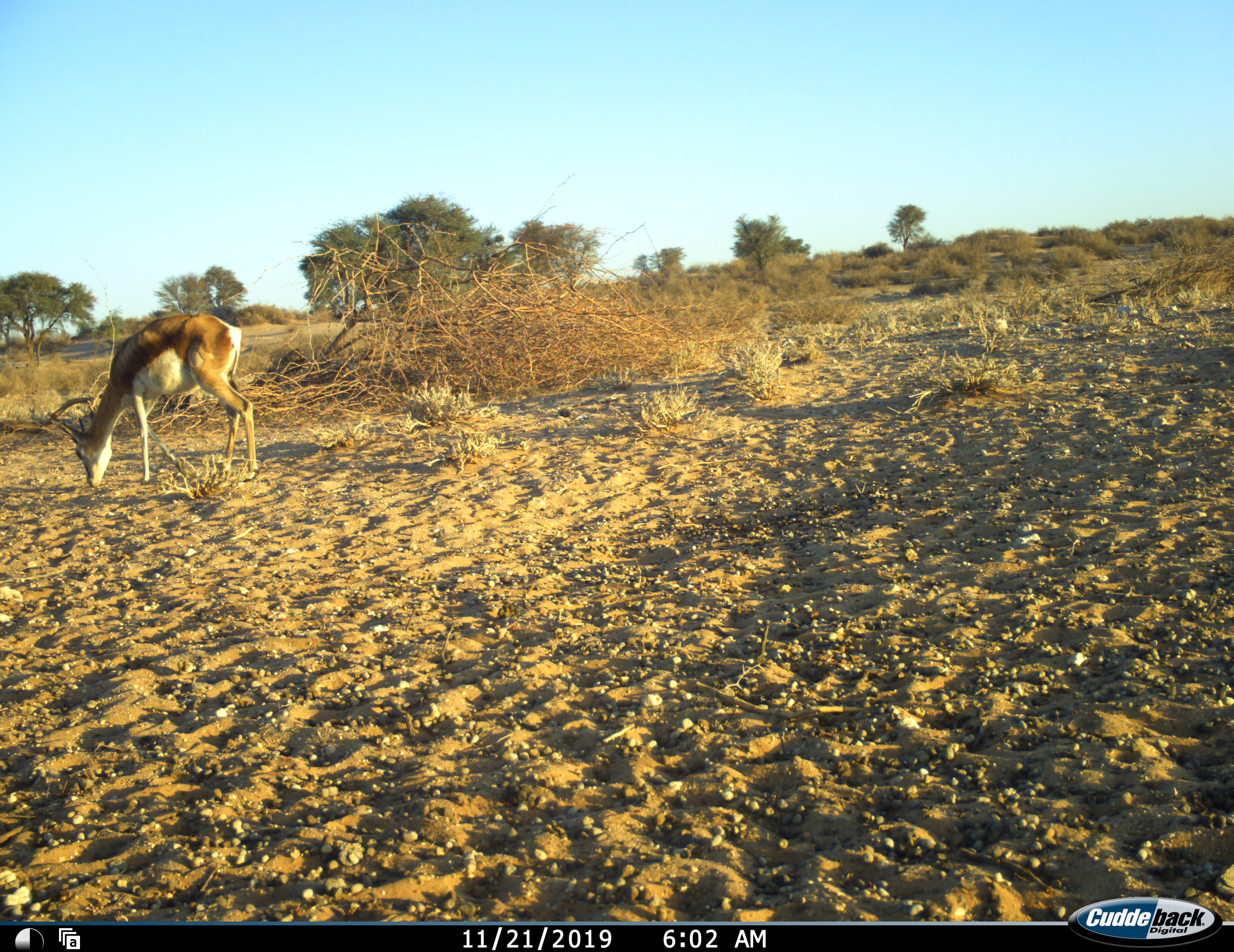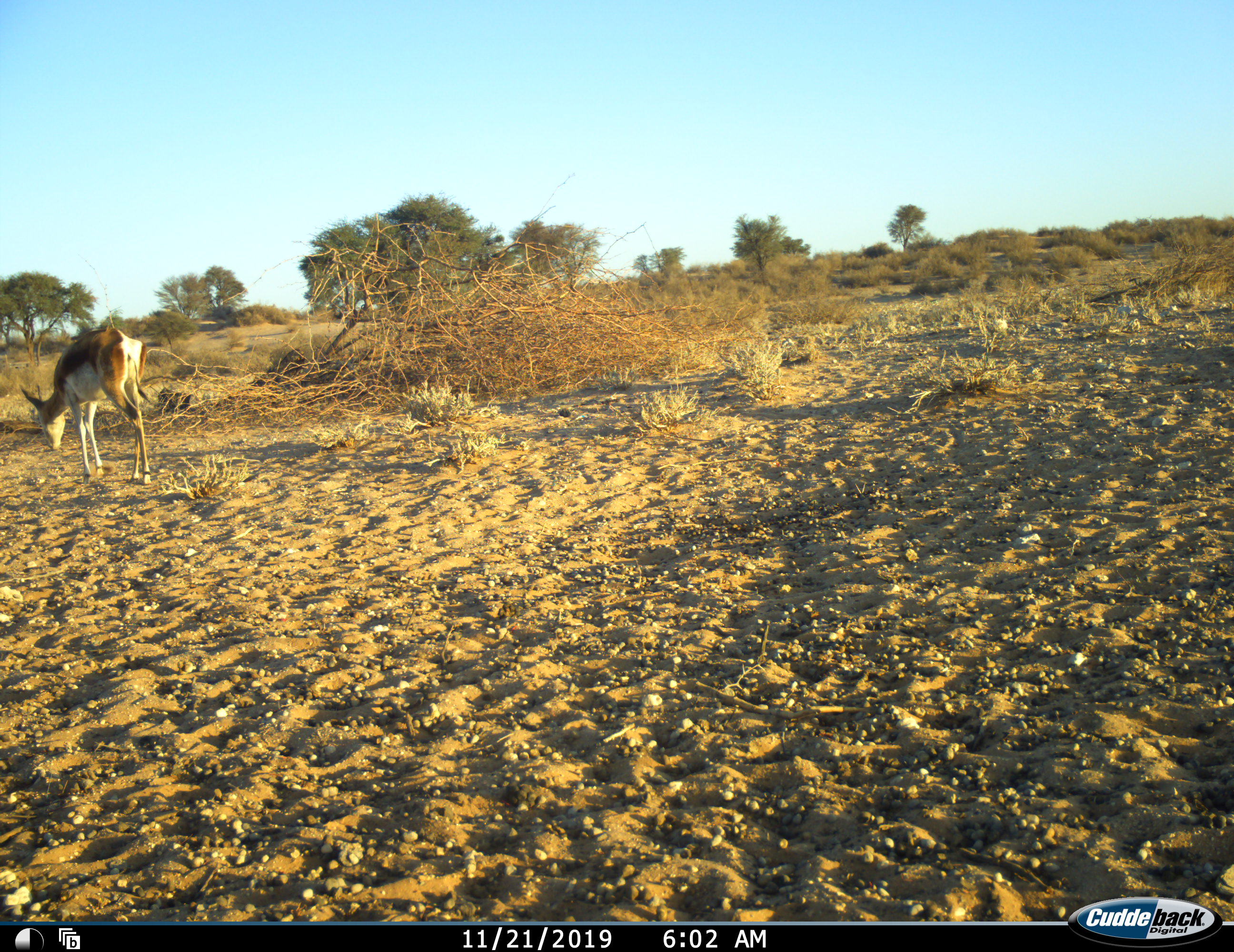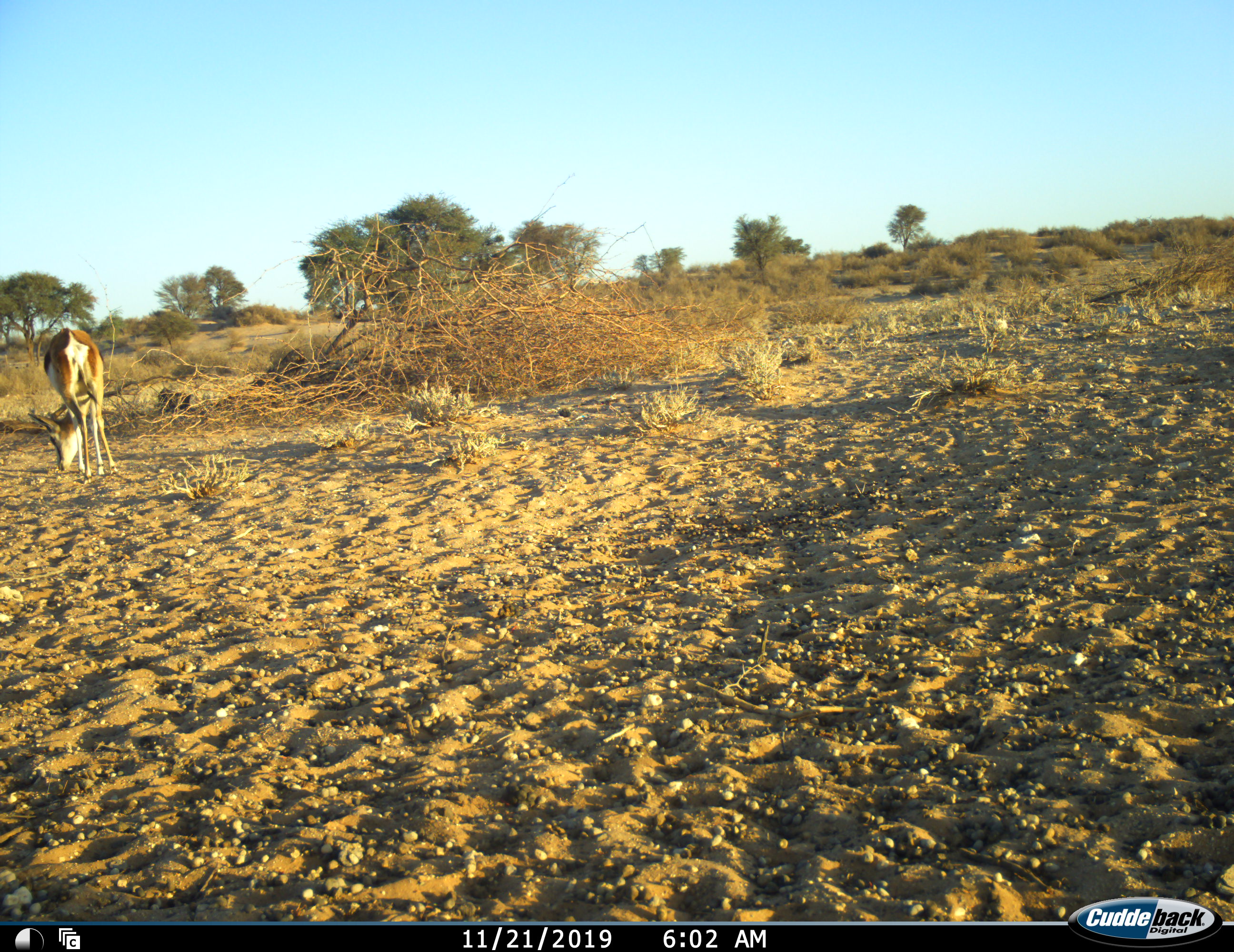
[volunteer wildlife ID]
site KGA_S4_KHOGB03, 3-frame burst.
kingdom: Animalia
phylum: Chordata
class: Mammalia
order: Artiodactyla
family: Bovidae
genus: Antidorcas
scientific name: Antidorcas marsupialis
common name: springbok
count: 1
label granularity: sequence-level